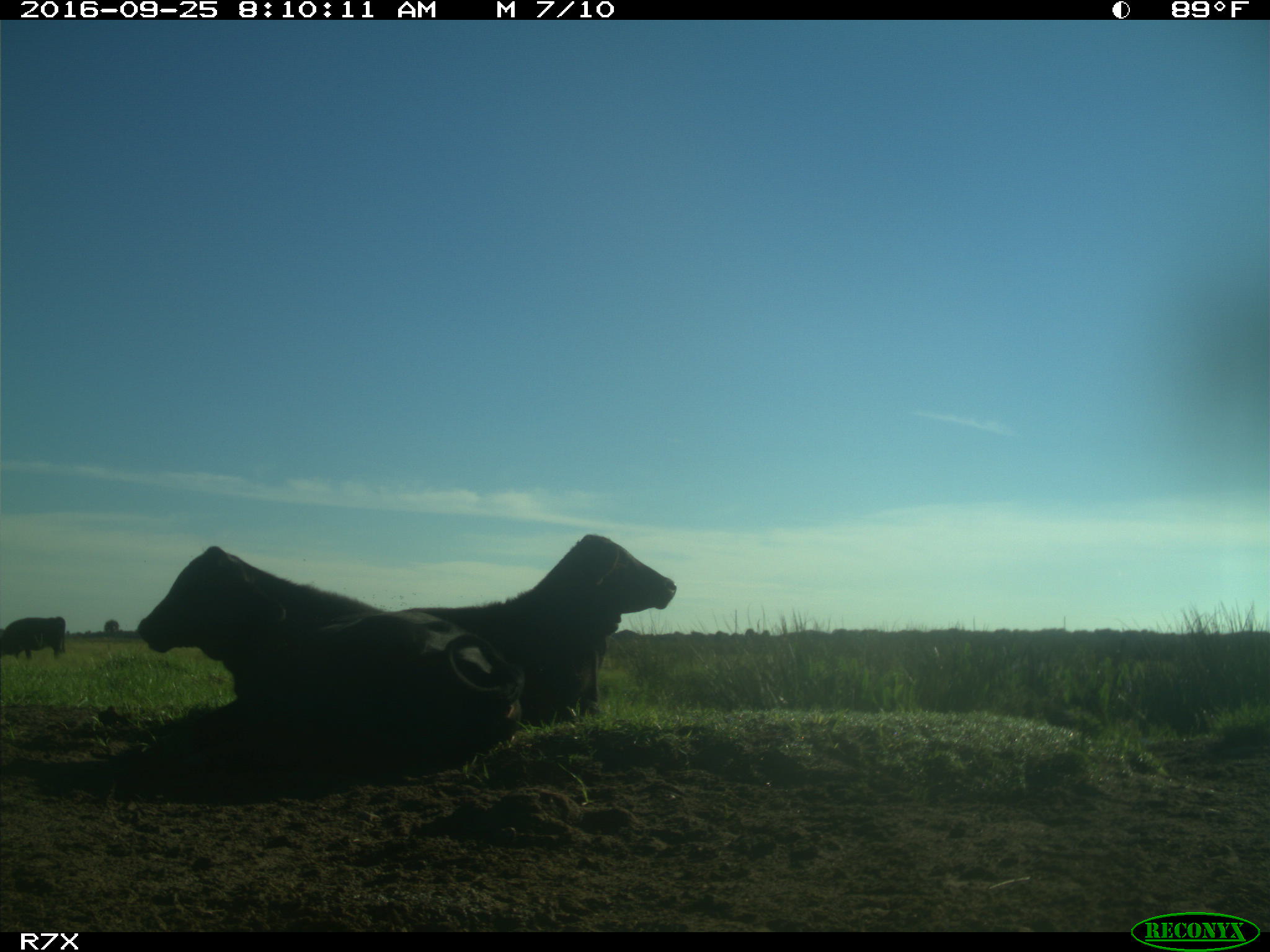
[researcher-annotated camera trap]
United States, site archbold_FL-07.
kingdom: Animalia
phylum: Chordata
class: Mammalia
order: Artiodactyla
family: Bovidae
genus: Bos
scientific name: Bos taurus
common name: domestic cow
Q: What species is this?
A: Bos taurus (domestic cow).